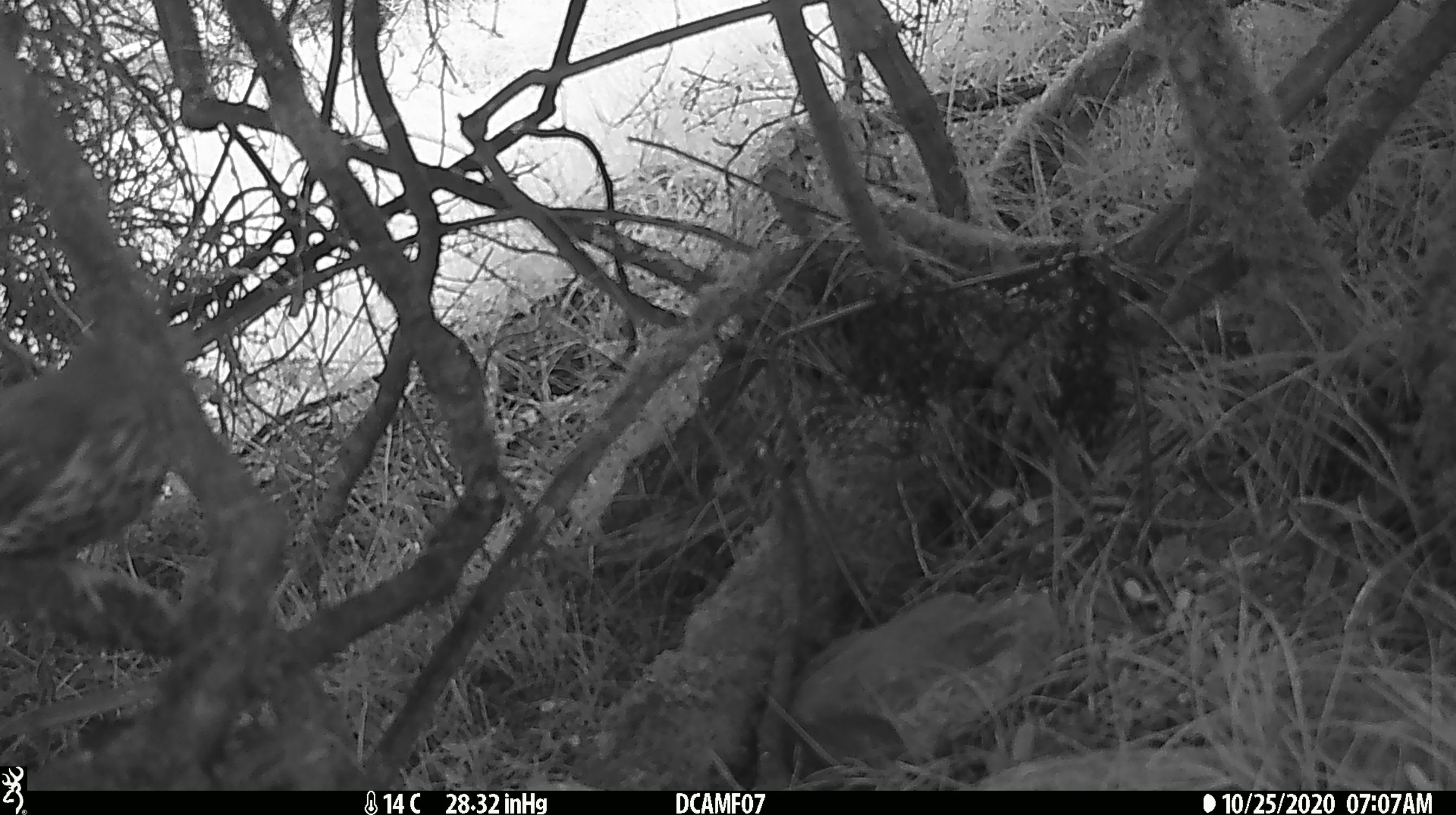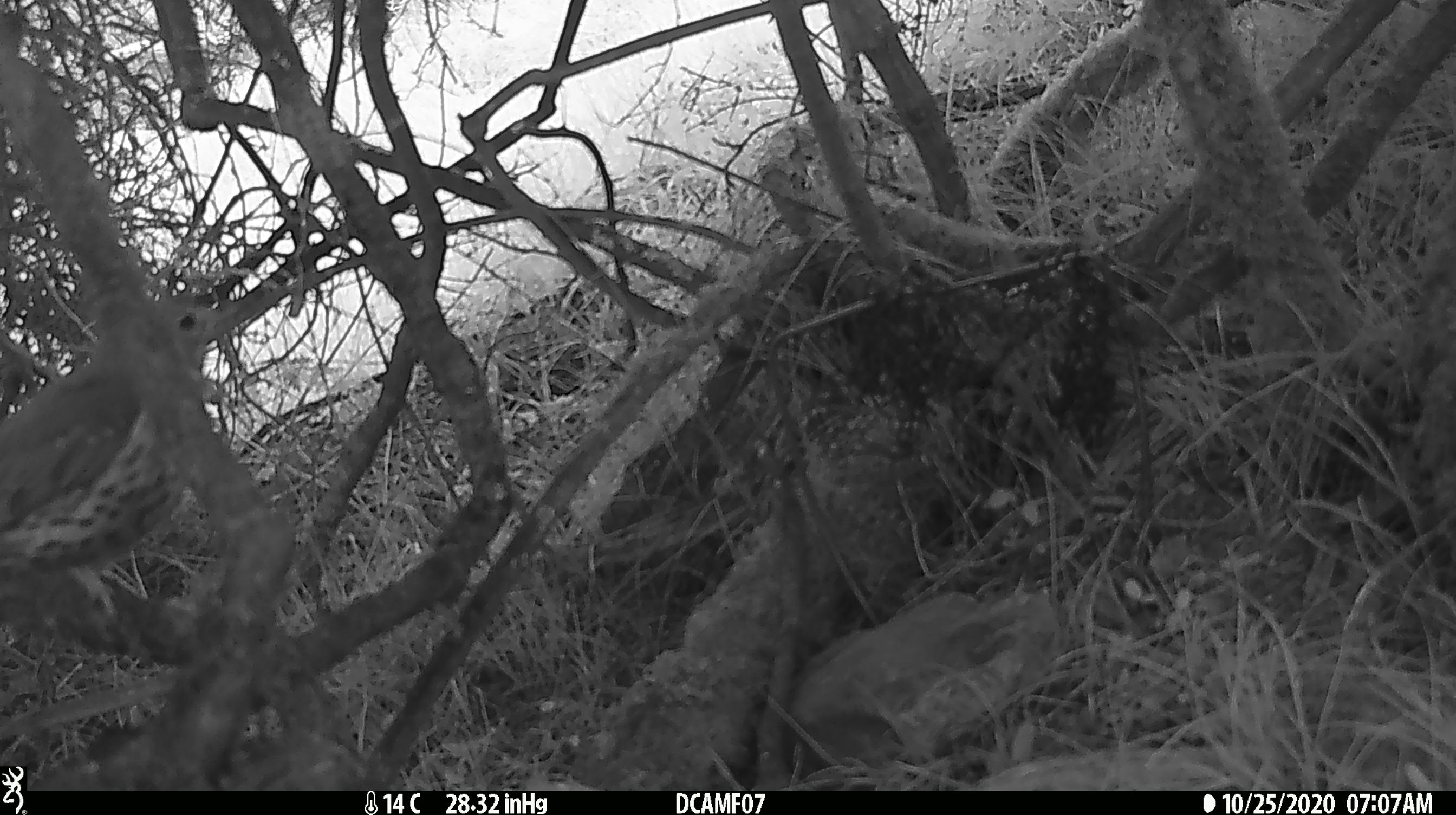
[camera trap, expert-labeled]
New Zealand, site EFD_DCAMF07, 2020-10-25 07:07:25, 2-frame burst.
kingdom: Animalia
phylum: Chordata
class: Aves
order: Passeriformes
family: Turdidae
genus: Turdus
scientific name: Turdus philomelos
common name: song thrush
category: thrush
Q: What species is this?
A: Thrush (song thrush) (Turdus philomelos).